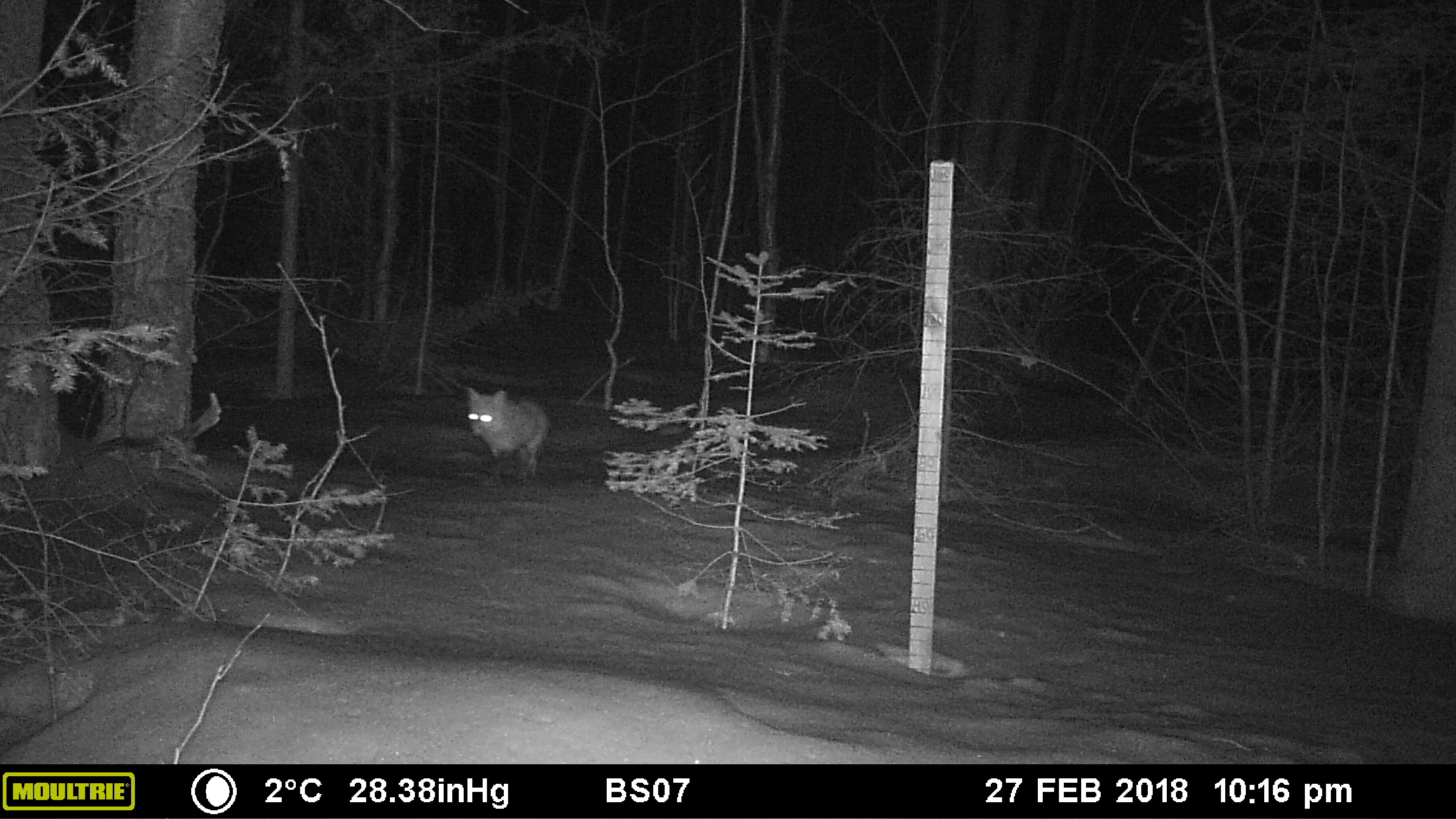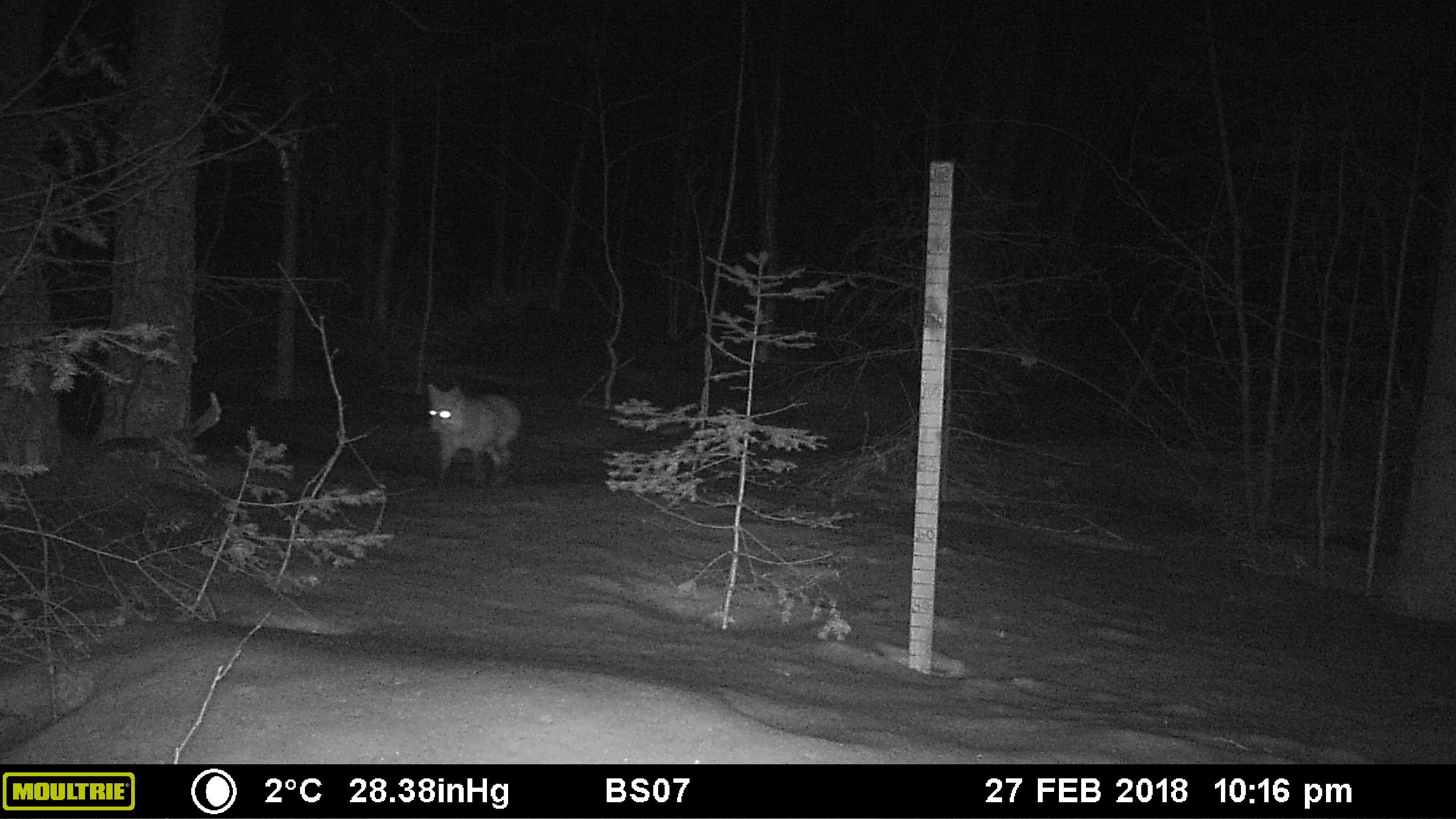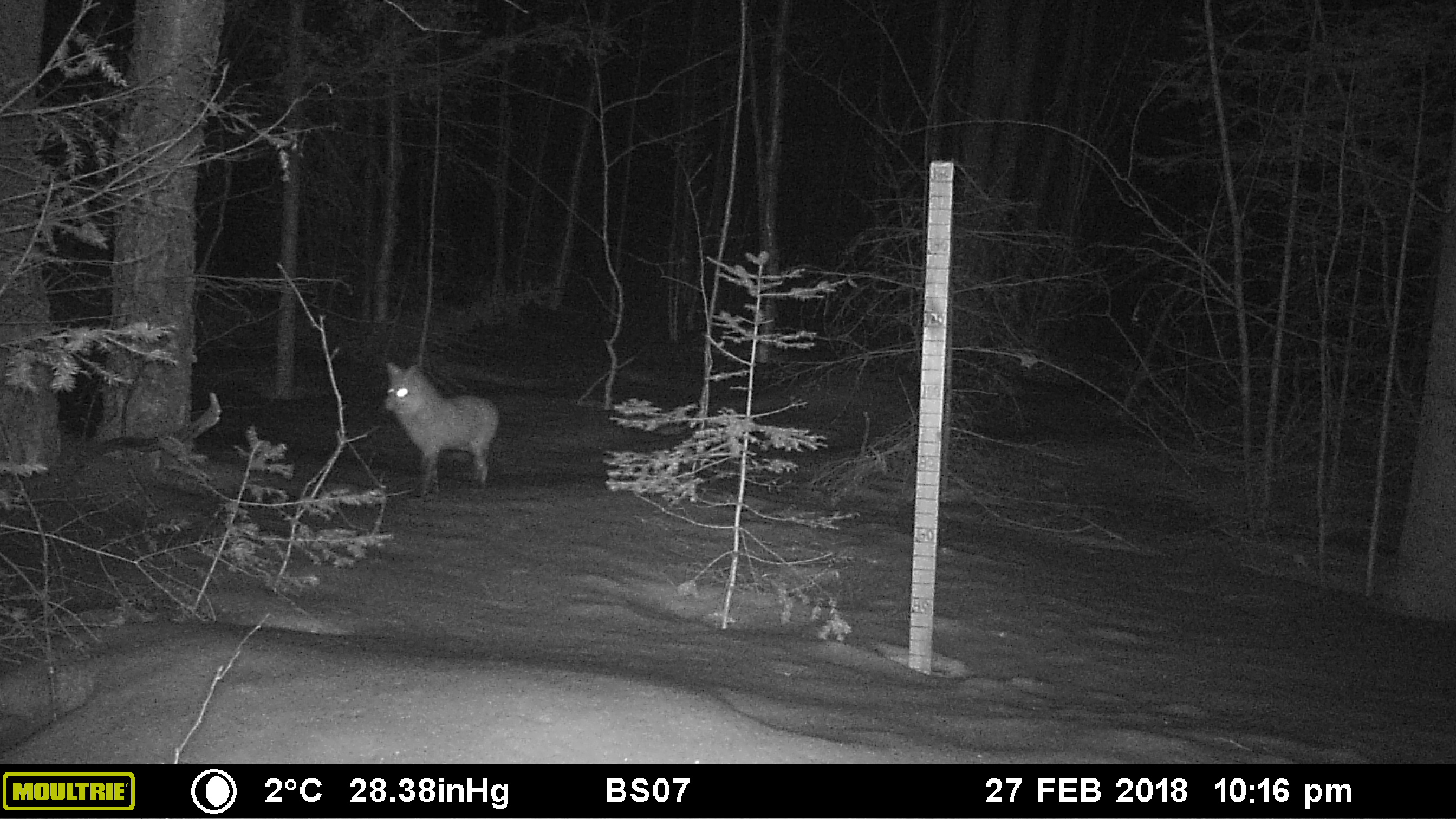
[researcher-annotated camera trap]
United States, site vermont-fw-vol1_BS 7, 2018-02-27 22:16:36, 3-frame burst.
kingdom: Animalia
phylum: Chordata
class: Mammalia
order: Carnivora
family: Canidae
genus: Vulpes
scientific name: Vulpes vulpes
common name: red fox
Red fox (Vulpes vulpes).